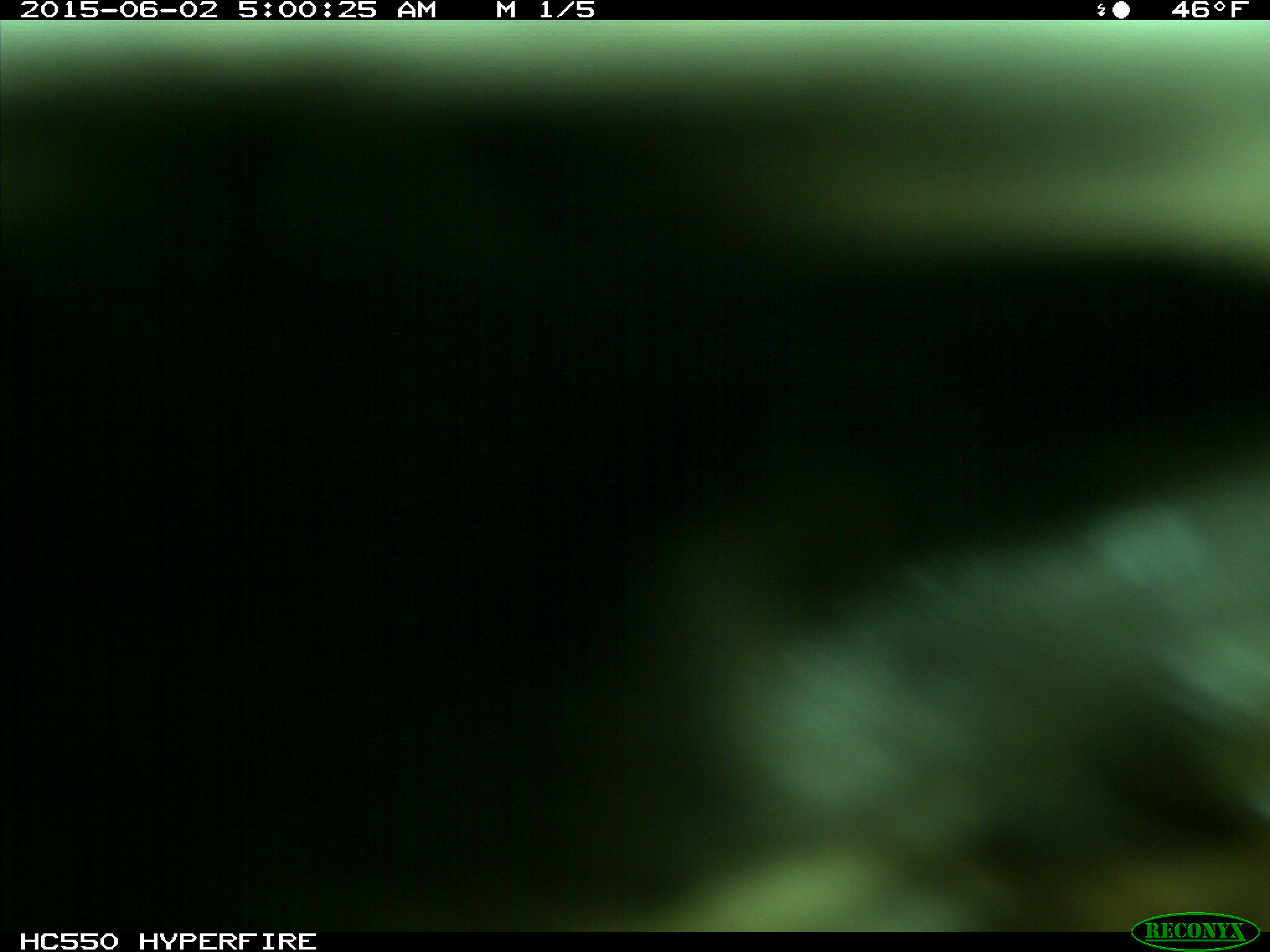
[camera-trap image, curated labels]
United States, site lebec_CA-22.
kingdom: Animalia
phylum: Chordata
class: Mammalia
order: Artiodactyla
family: Cervidae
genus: Cervus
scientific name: Cervus canadensis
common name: elk